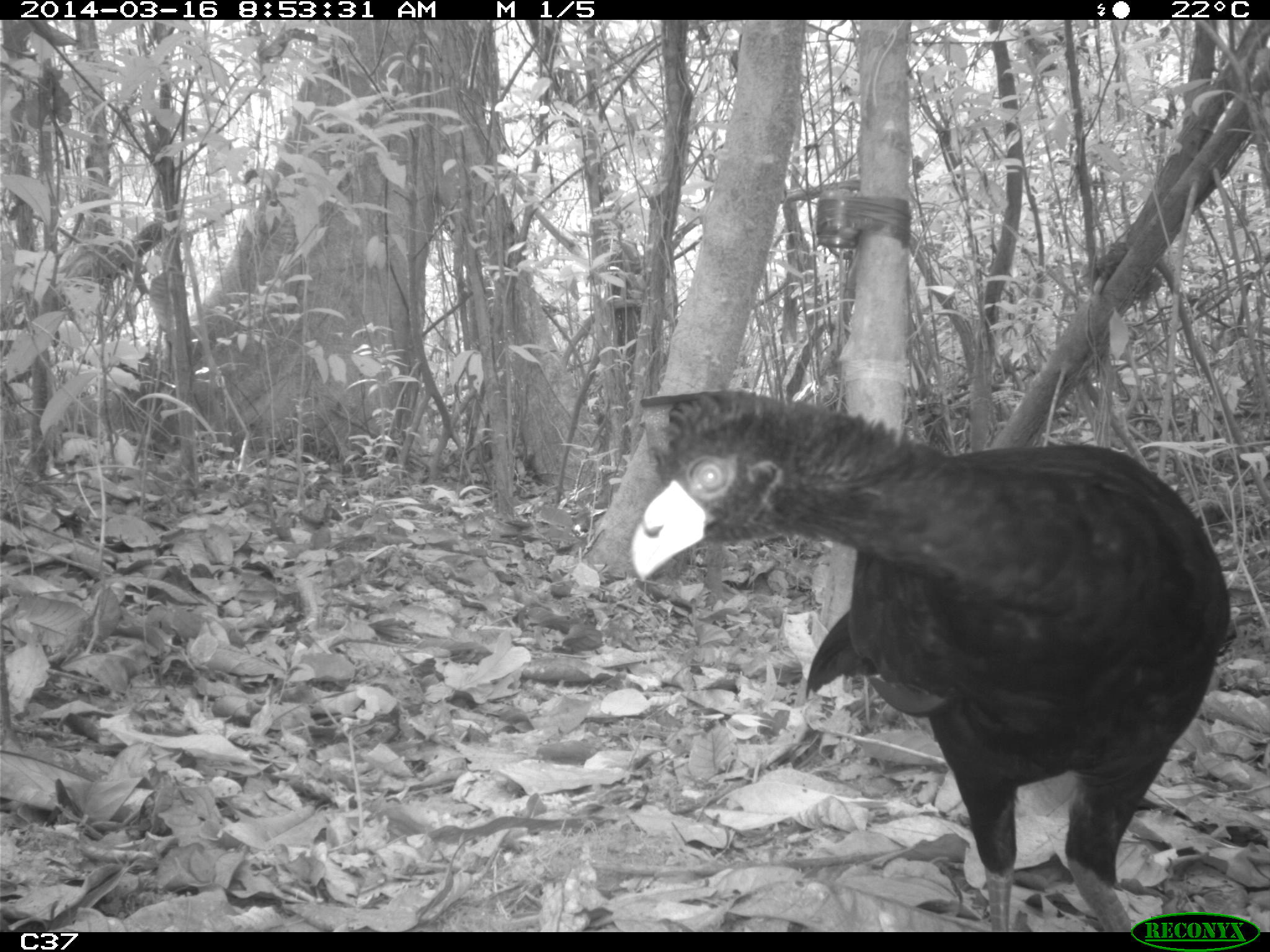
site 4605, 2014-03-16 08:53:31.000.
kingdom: Animalia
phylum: Chordata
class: Aves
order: Galliformes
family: Cracidae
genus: Crax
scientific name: Crax alector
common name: black curassow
Crax alector (black curassow), count 1, age adult.